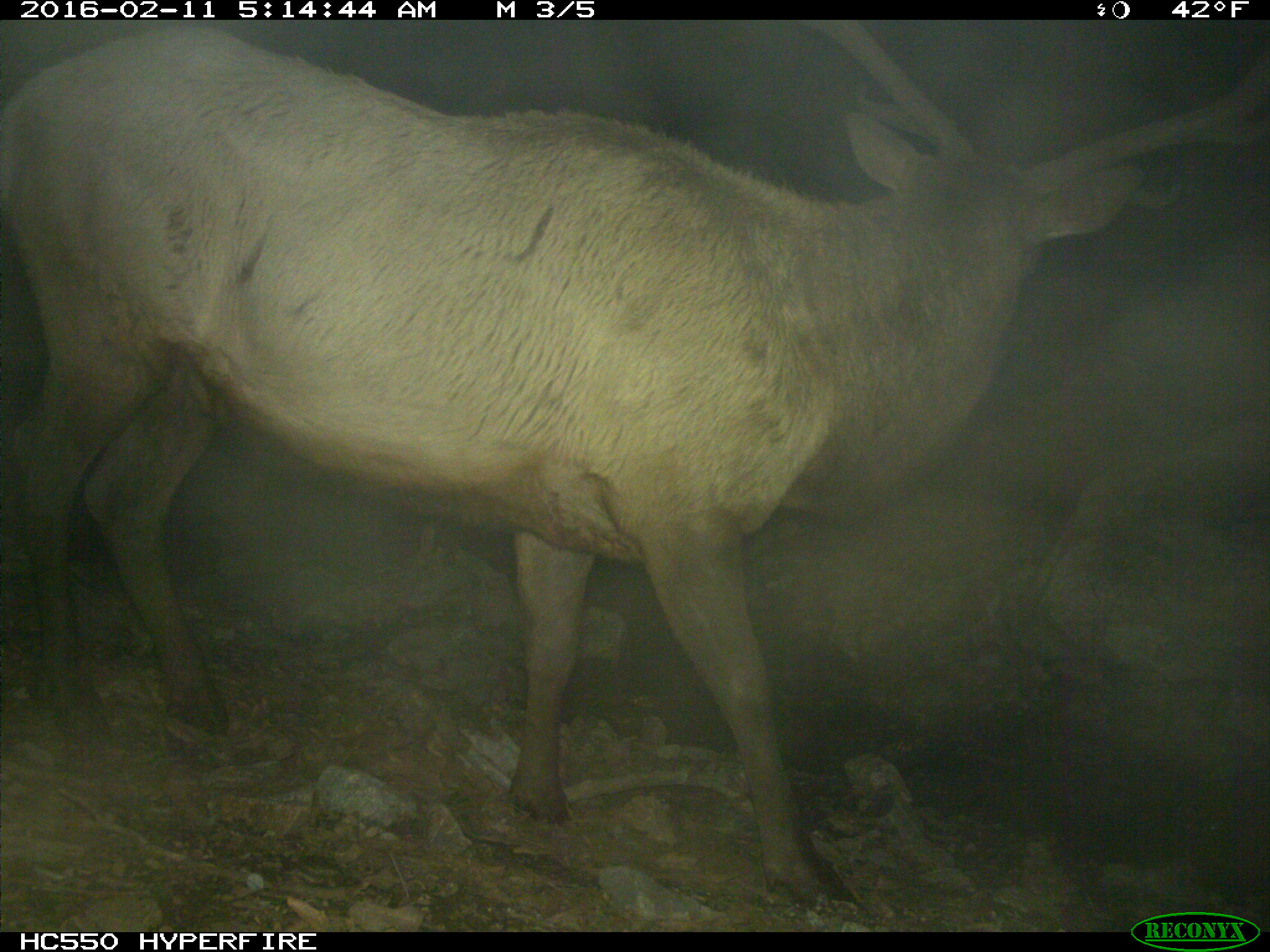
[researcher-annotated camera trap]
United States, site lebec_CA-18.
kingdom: Animalia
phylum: Chordata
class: Mammalia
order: Artiodactyla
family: Cervidae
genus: Cervus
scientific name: Cervus canadensis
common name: elk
Cervus canadensis (elk).